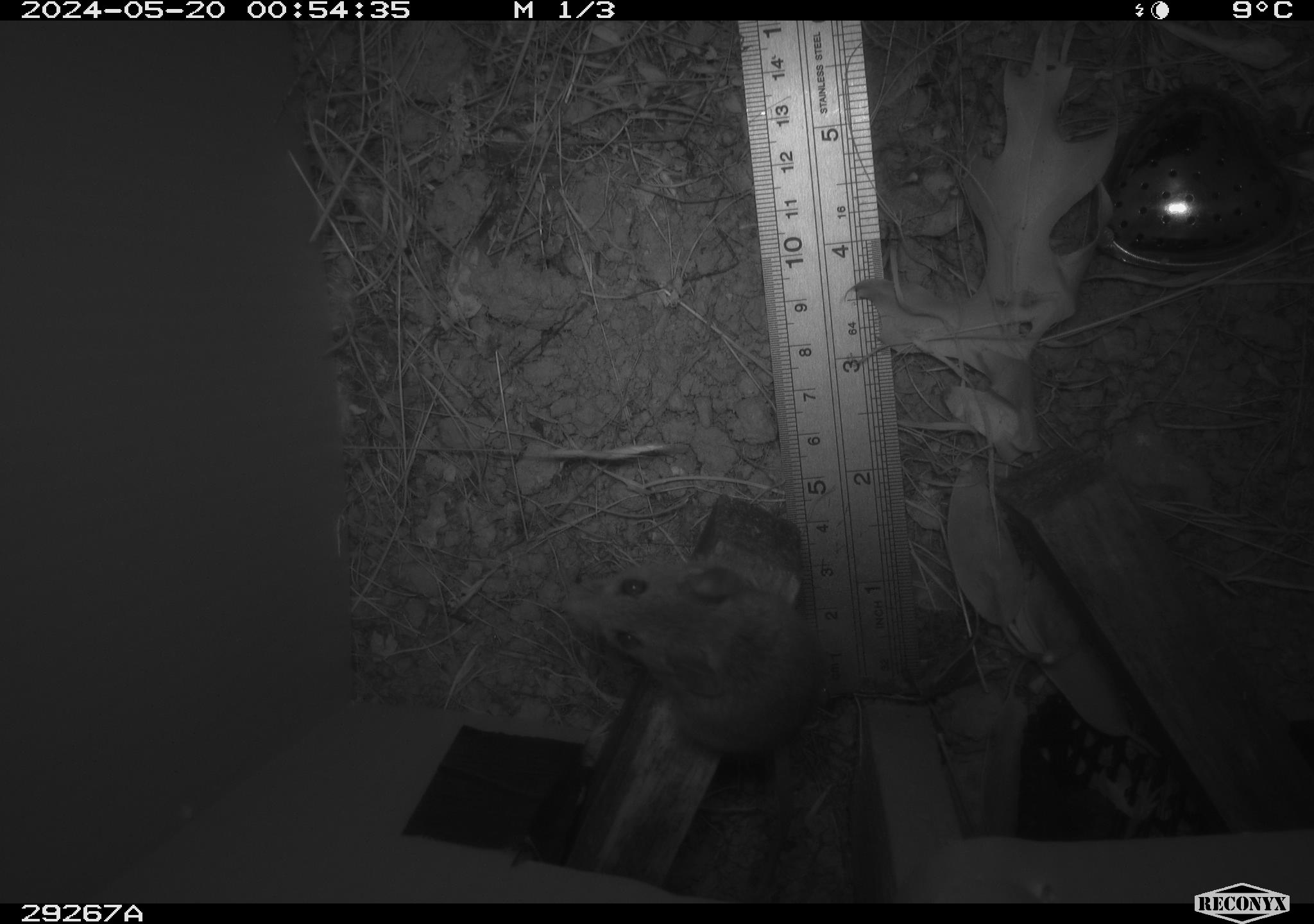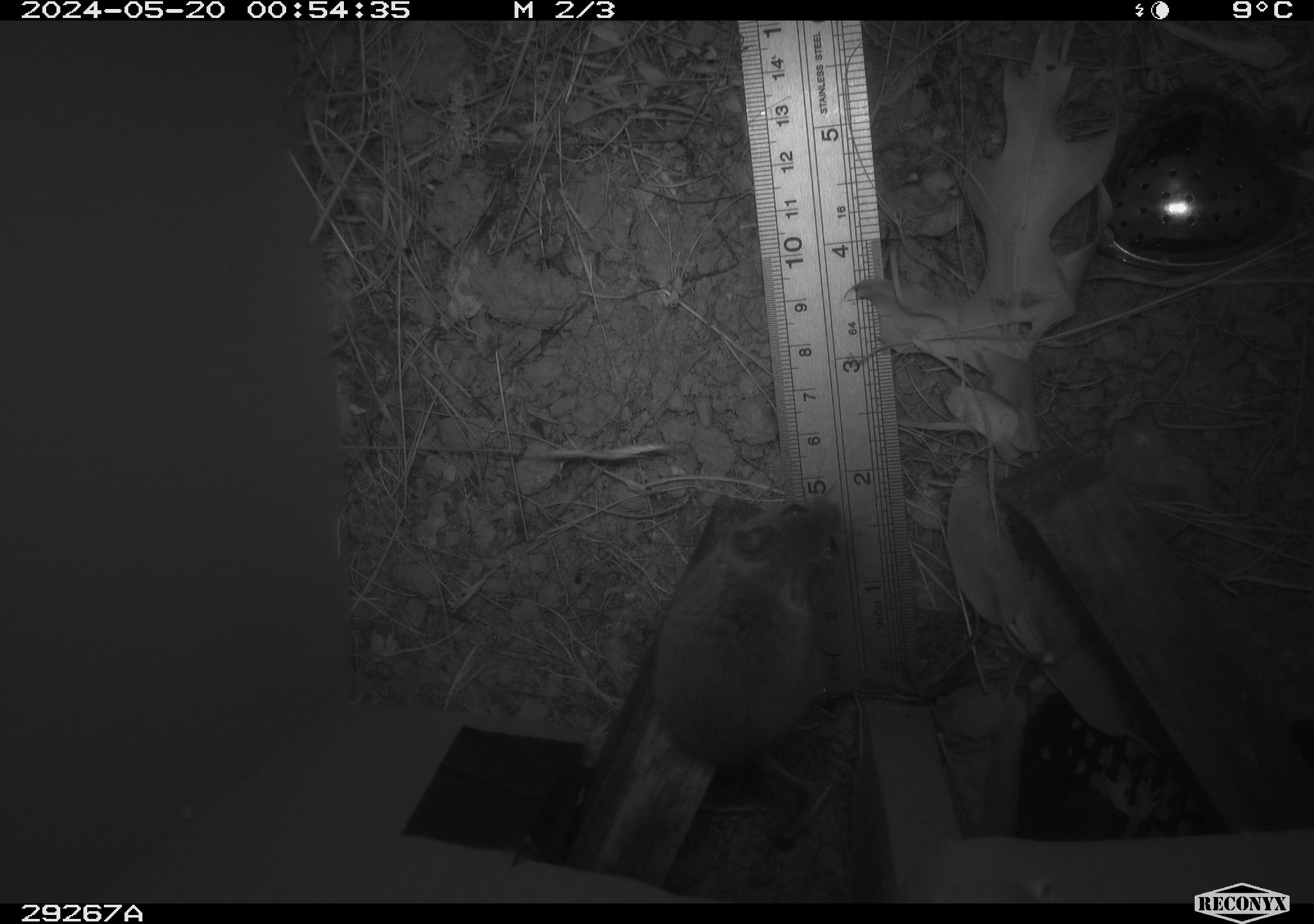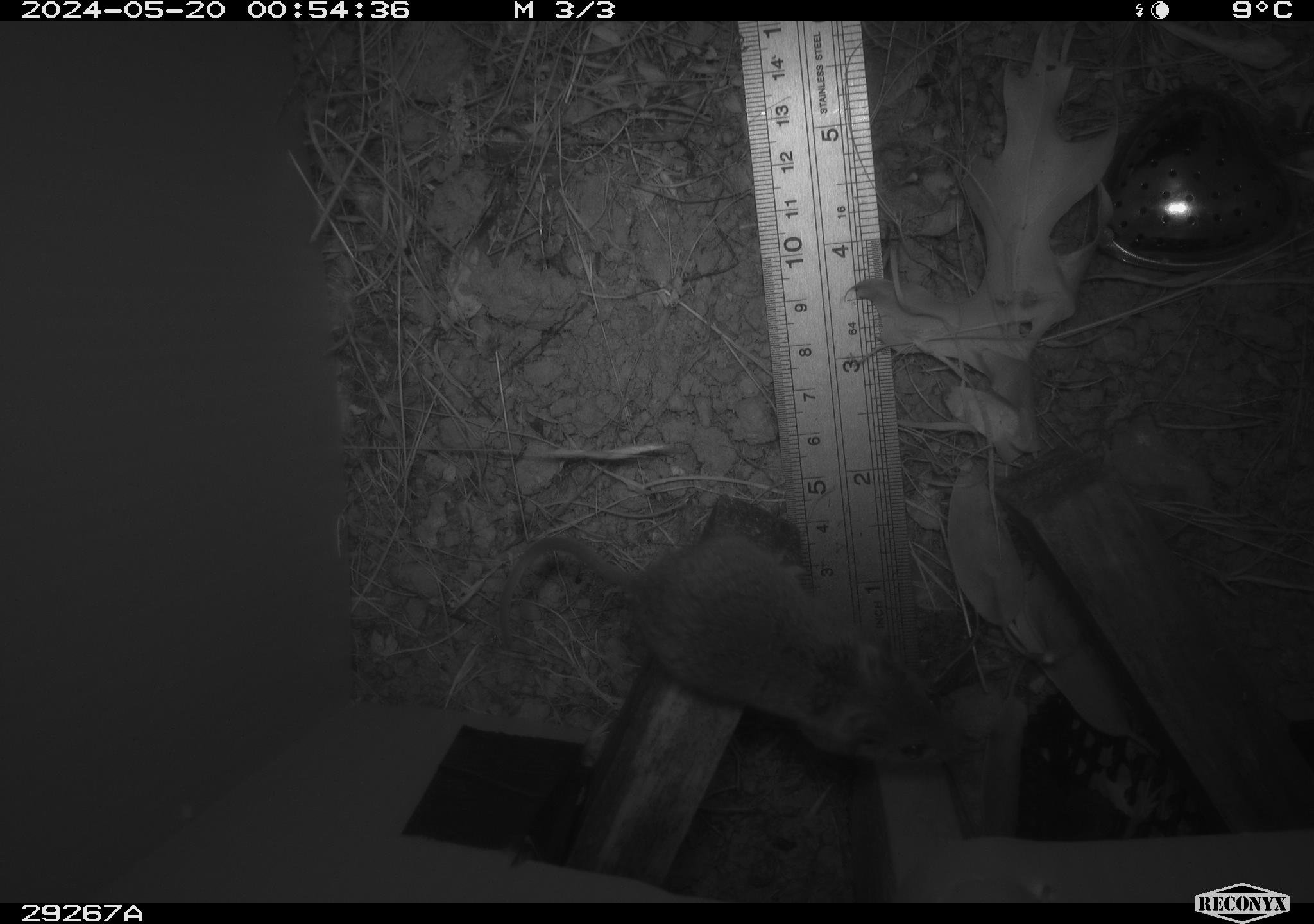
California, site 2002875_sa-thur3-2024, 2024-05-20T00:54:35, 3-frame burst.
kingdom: Animalia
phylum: Chordata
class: Mammalia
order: Rodentia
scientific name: Rodentia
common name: mouse species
Mouse species (Rodentia).